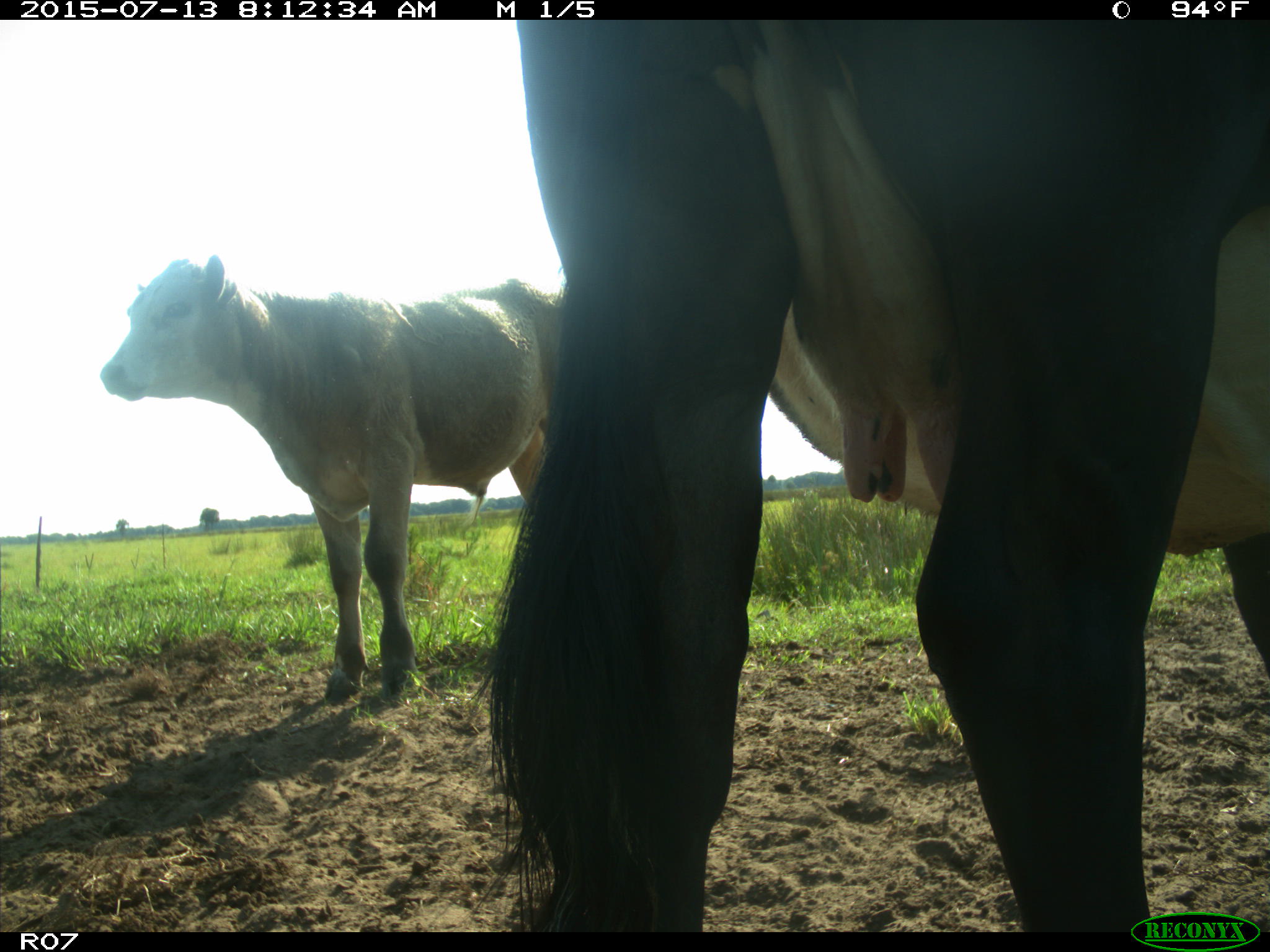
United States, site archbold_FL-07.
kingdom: Animalia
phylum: Chordata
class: Mammalia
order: Artiodactyla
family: Bovidae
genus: Bos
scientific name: Bos taurus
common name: domestic cow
Bos taurus (domestic cow).